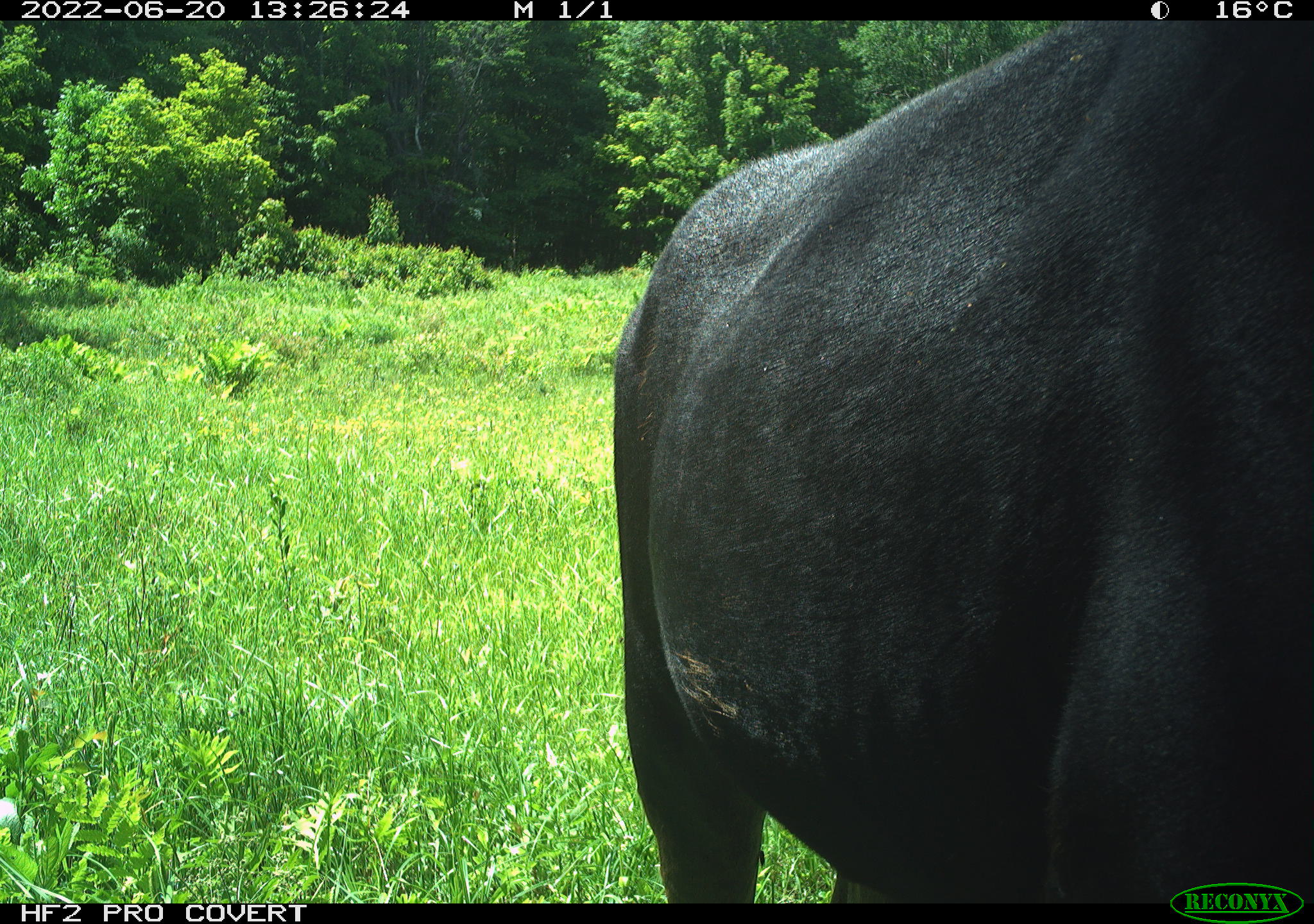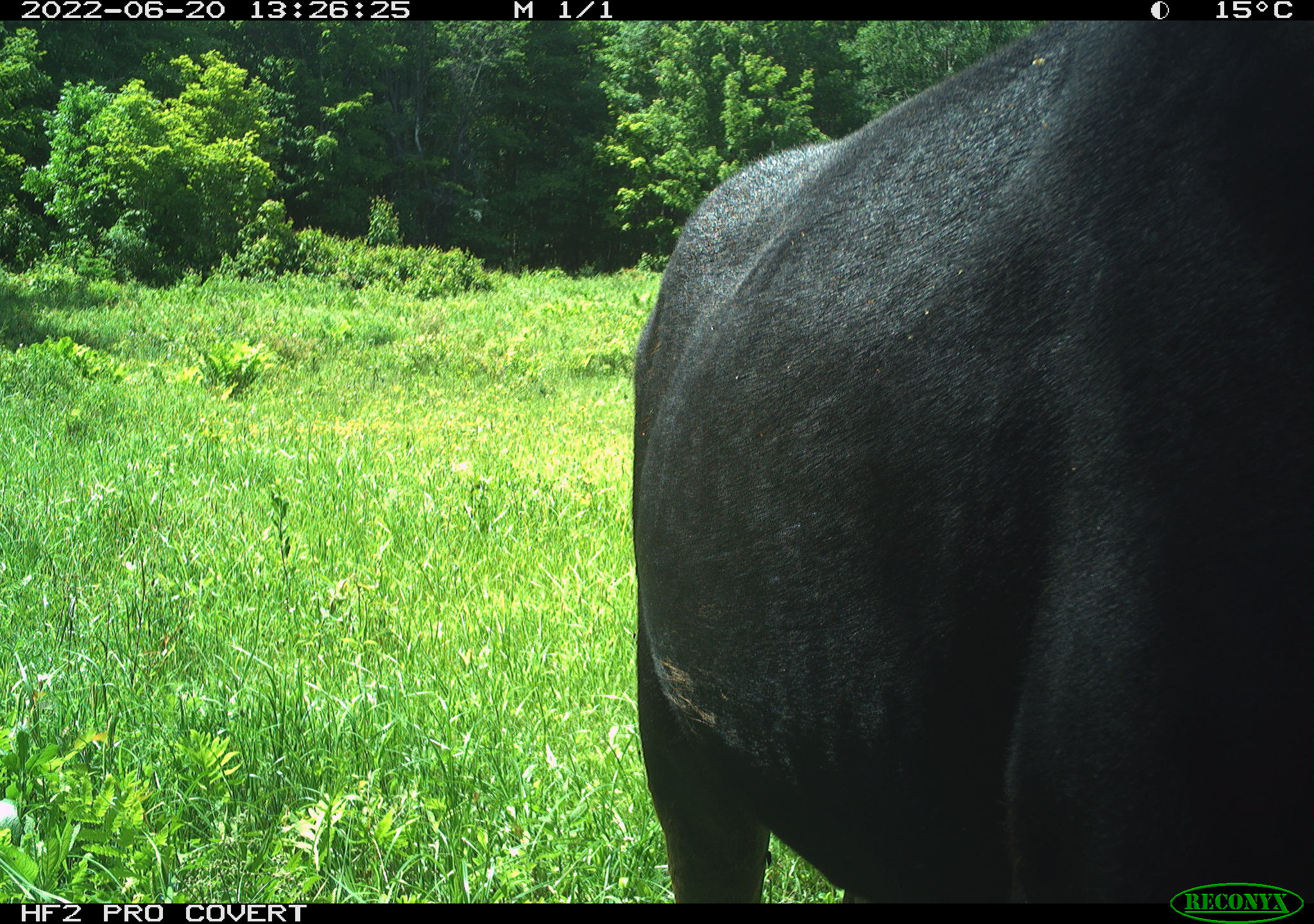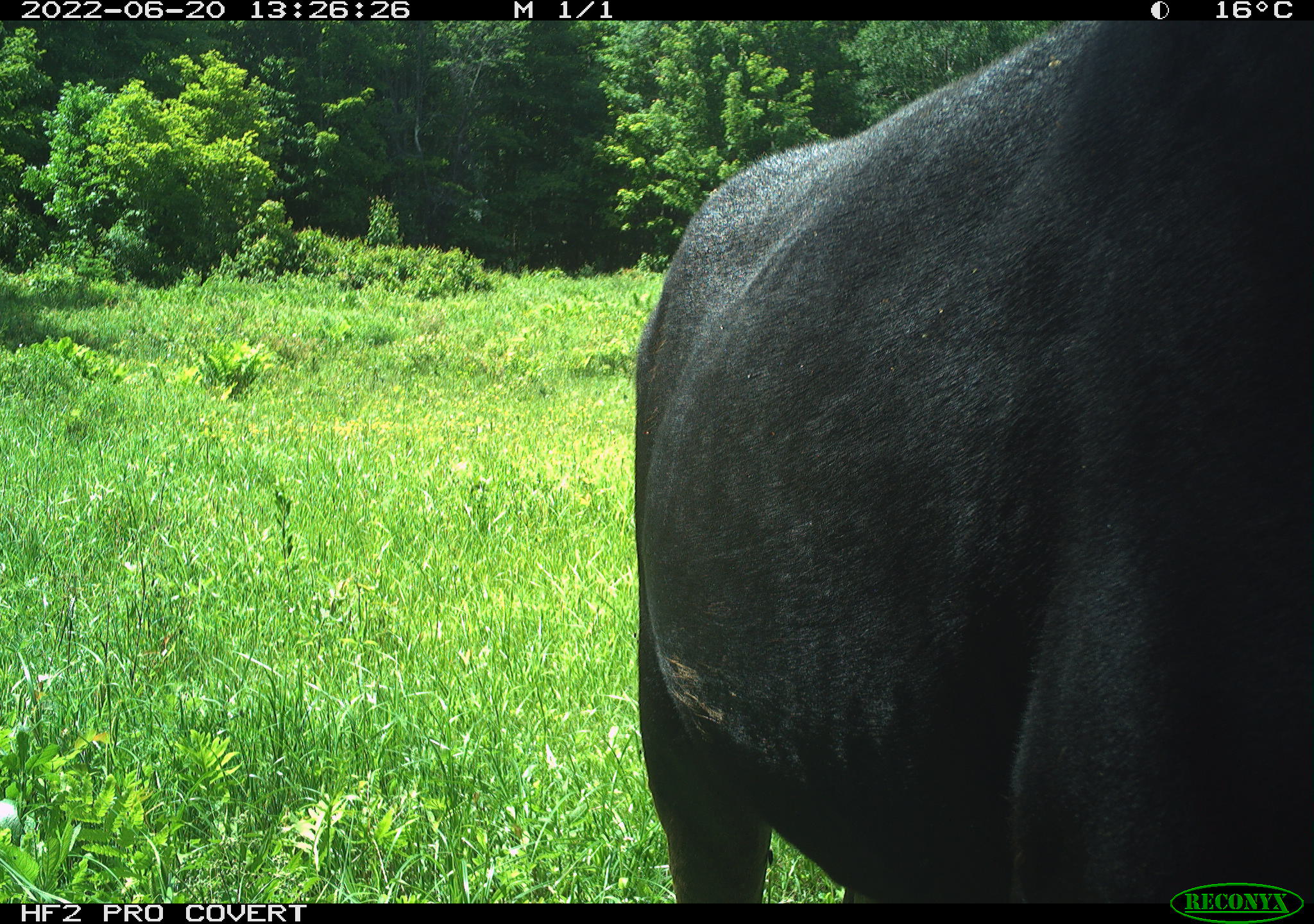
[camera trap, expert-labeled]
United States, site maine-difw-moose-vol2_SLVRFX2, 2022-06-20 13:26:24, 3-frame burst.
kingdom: Animalia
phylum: Chordata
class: Mammalia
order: Artiodactyla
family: Cervidae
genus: Alces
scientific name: Alces alces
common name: moose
Moose (Alces alces).